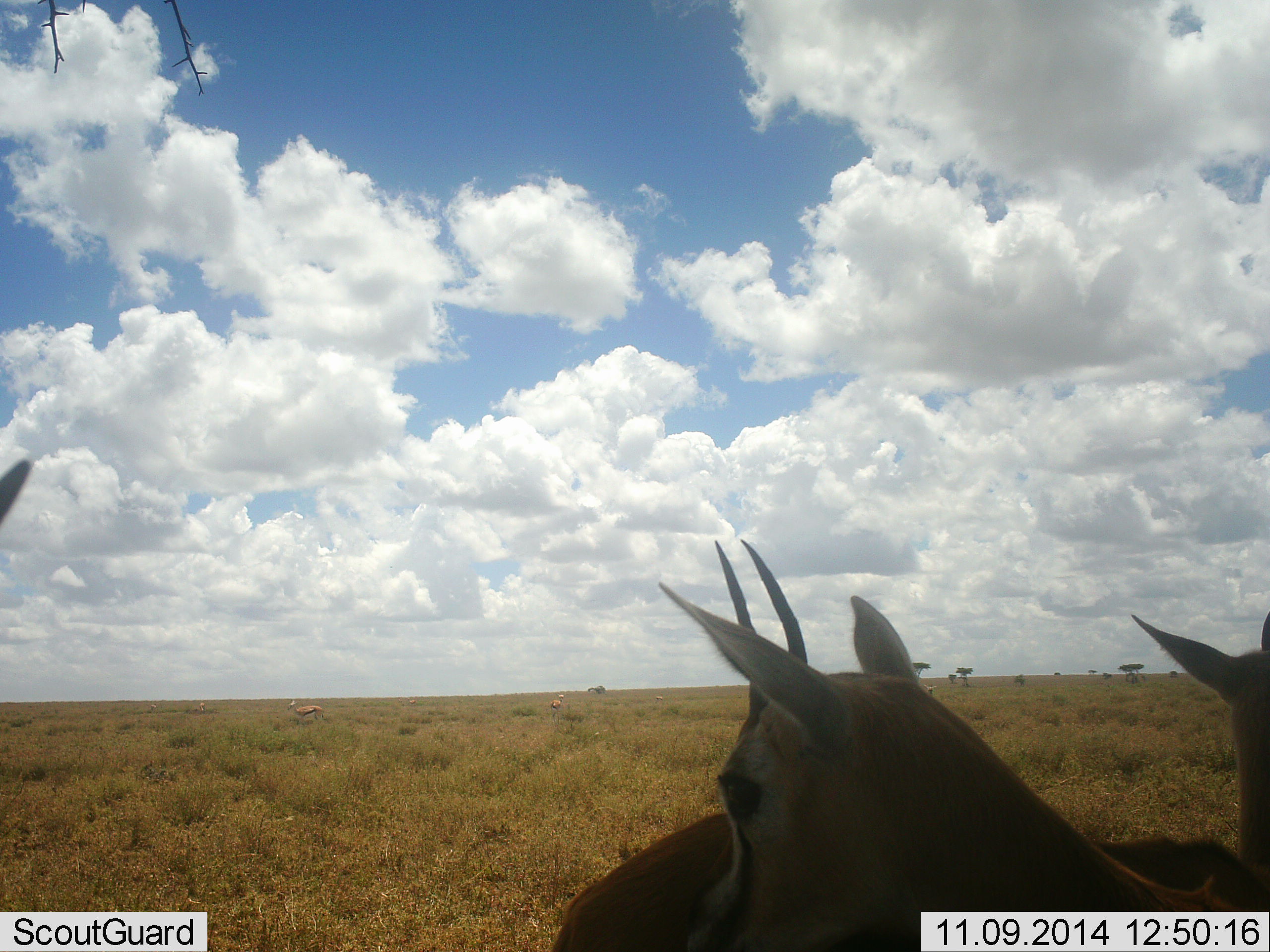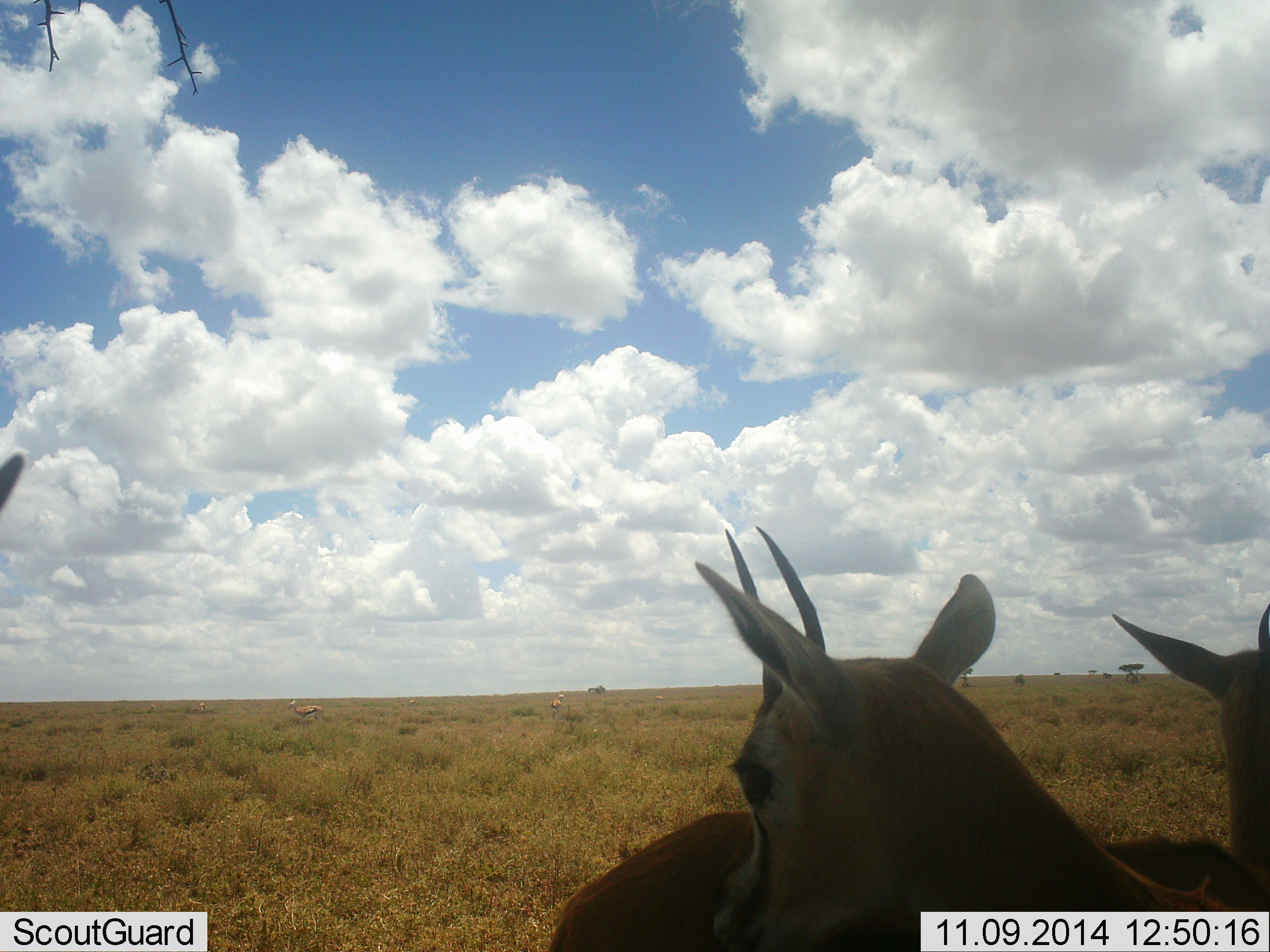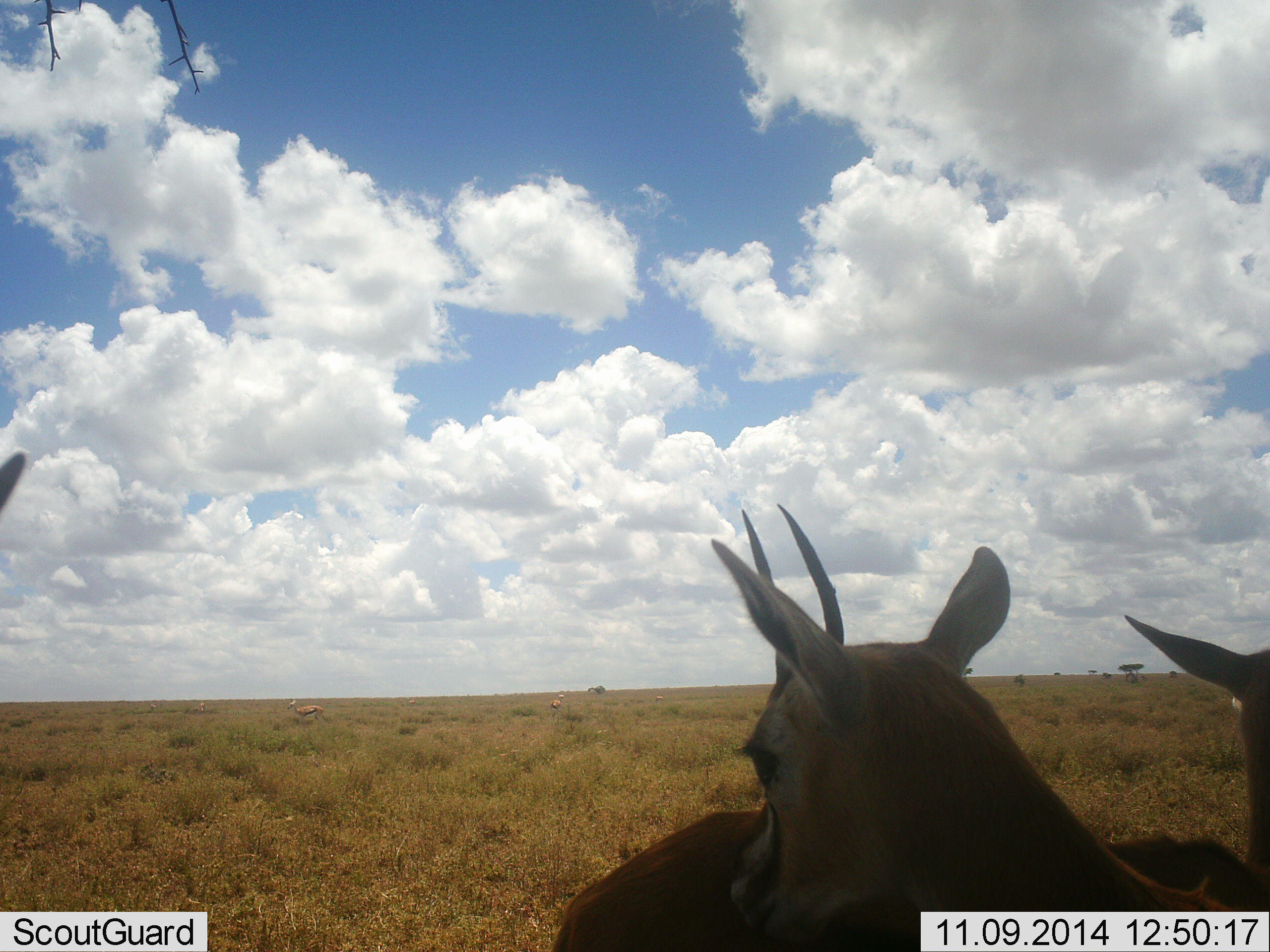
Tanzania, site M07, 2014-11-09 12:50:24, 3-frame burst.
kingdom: Animalia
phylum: Chordata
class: Mammalia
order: Artiodactyla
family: Bovidae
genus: Eudorcas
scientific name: Eudorcas thomsonii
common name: thomson's gazelle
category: gazellethomsons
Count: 4.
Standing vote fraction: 70%.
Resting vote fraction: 40%.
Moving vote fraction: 0%.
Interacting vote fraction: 0%.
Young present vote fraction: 0%.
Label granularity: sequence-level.